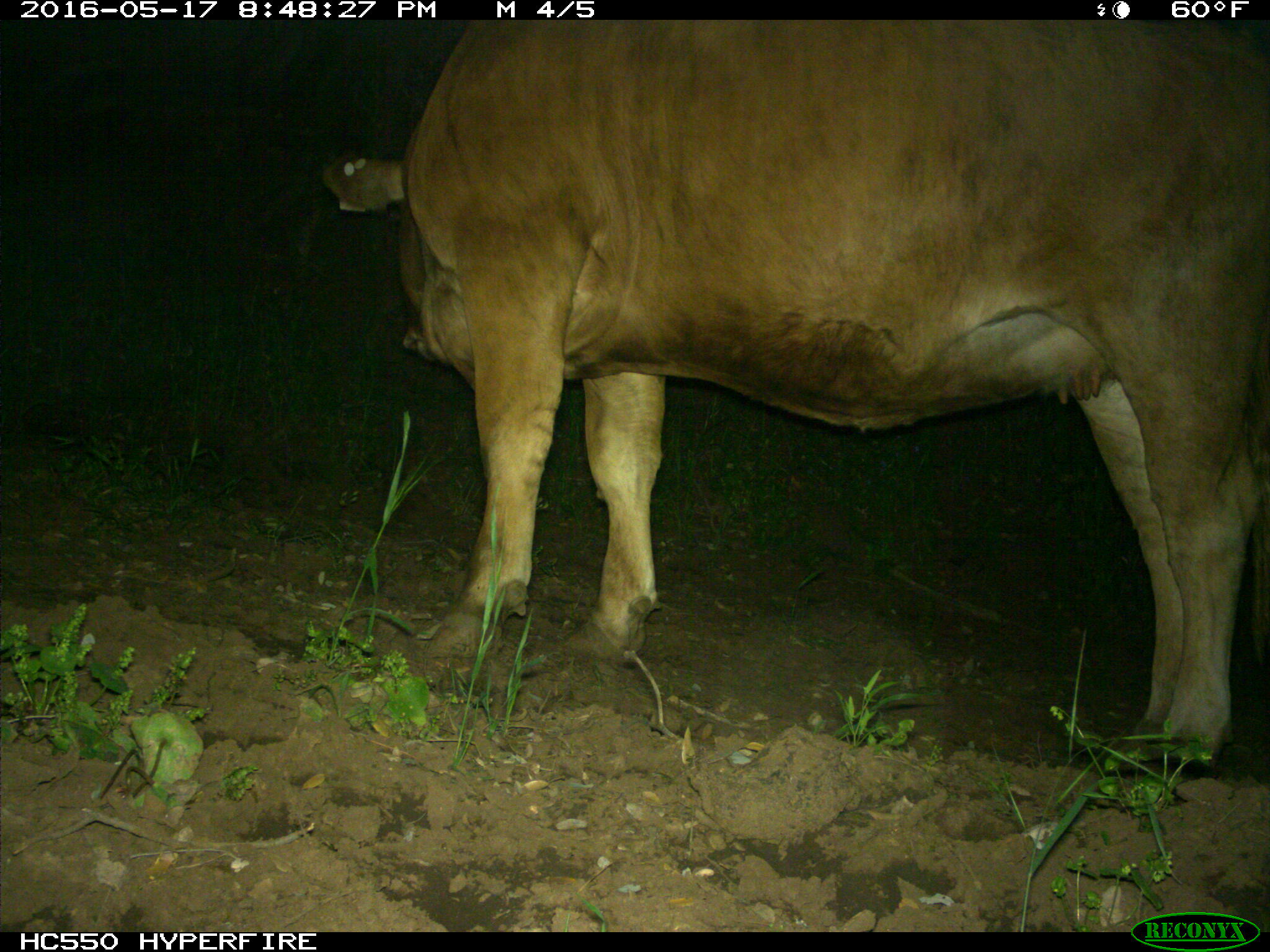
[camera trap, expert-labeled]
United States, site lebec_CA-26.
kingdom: Animalia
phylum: Chordata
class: Mammalia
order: Artiodactyla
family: Bovidae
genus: Bos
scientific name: Bos taurus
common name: domestic cow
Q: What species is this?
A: Bos taurus (domestic cow).